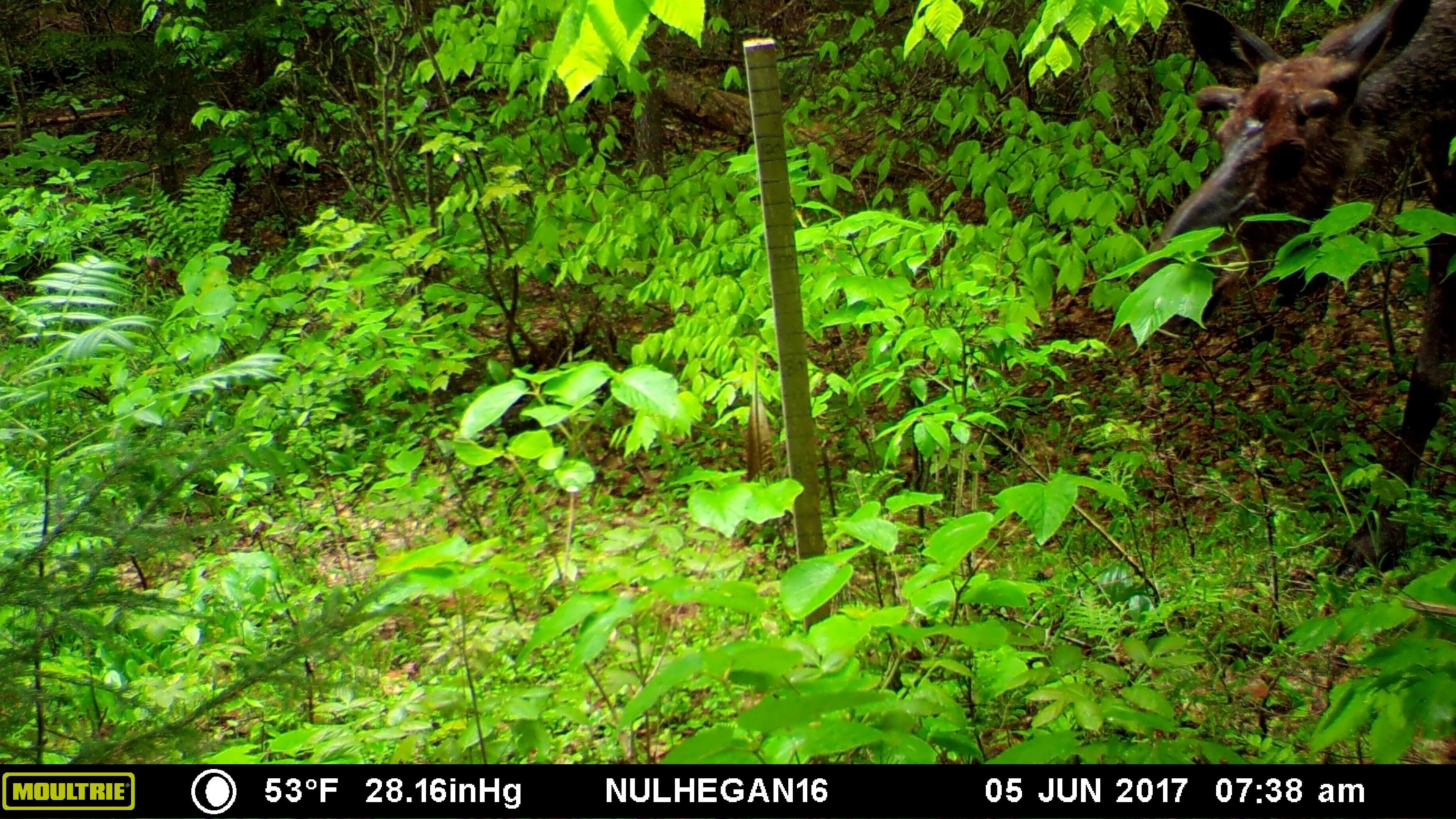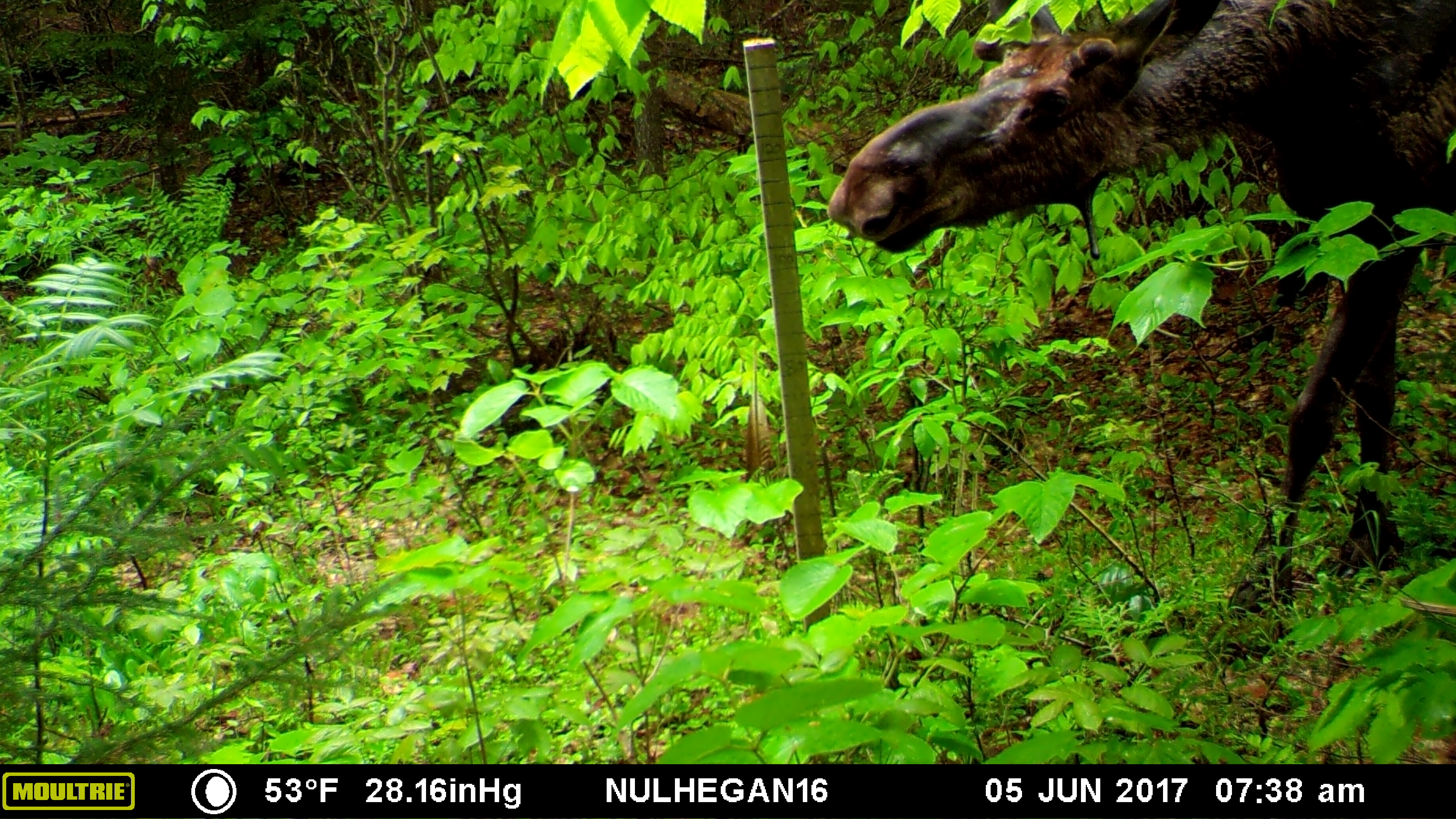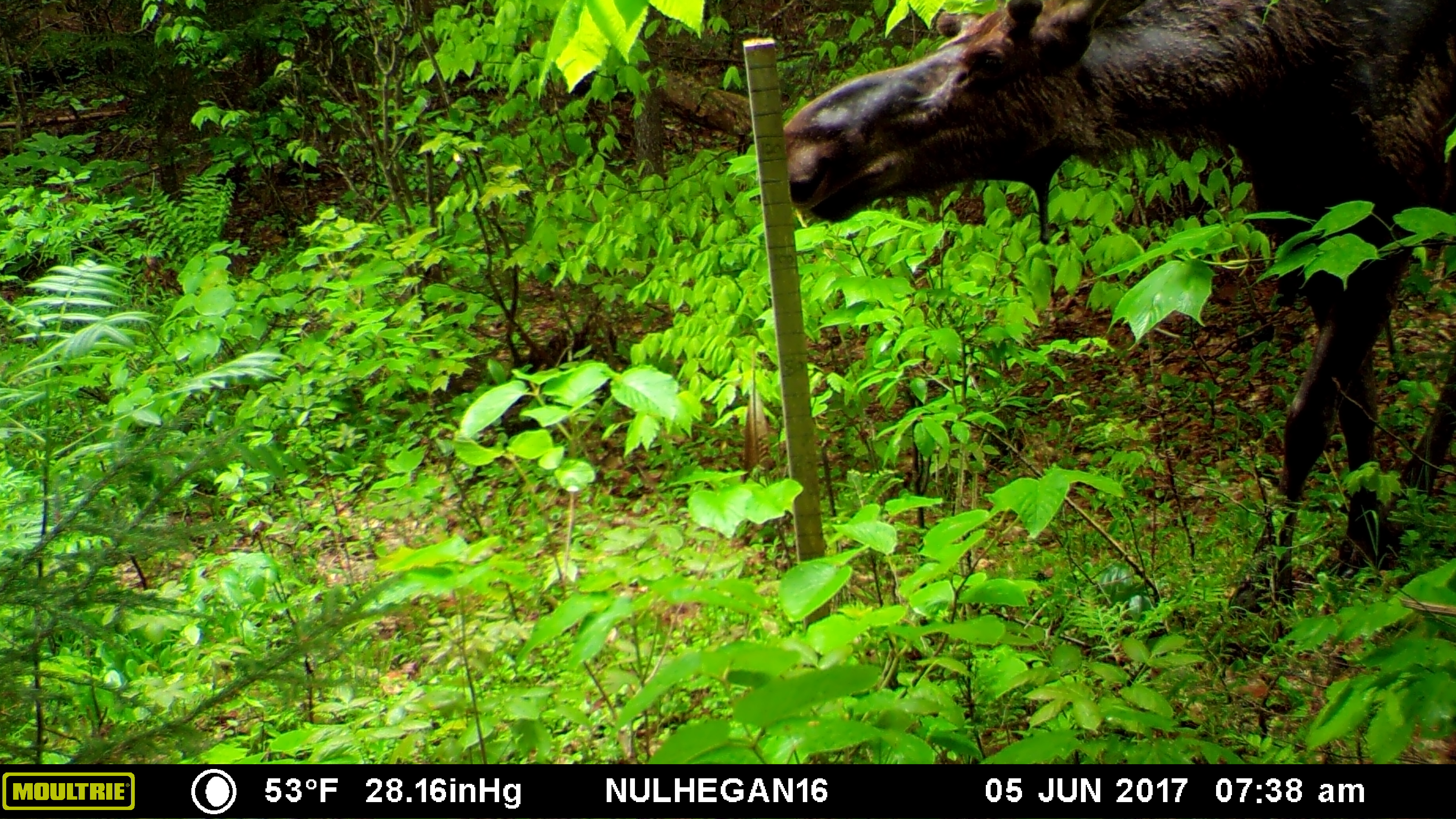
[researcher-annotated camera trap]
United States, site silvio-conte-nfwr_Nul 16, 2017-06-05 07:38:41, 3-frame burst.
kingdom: Animalia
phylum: Chordata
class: Mammalia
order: Artiodactyla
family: Cervidae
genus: Alces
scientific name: Alces alces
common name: moose